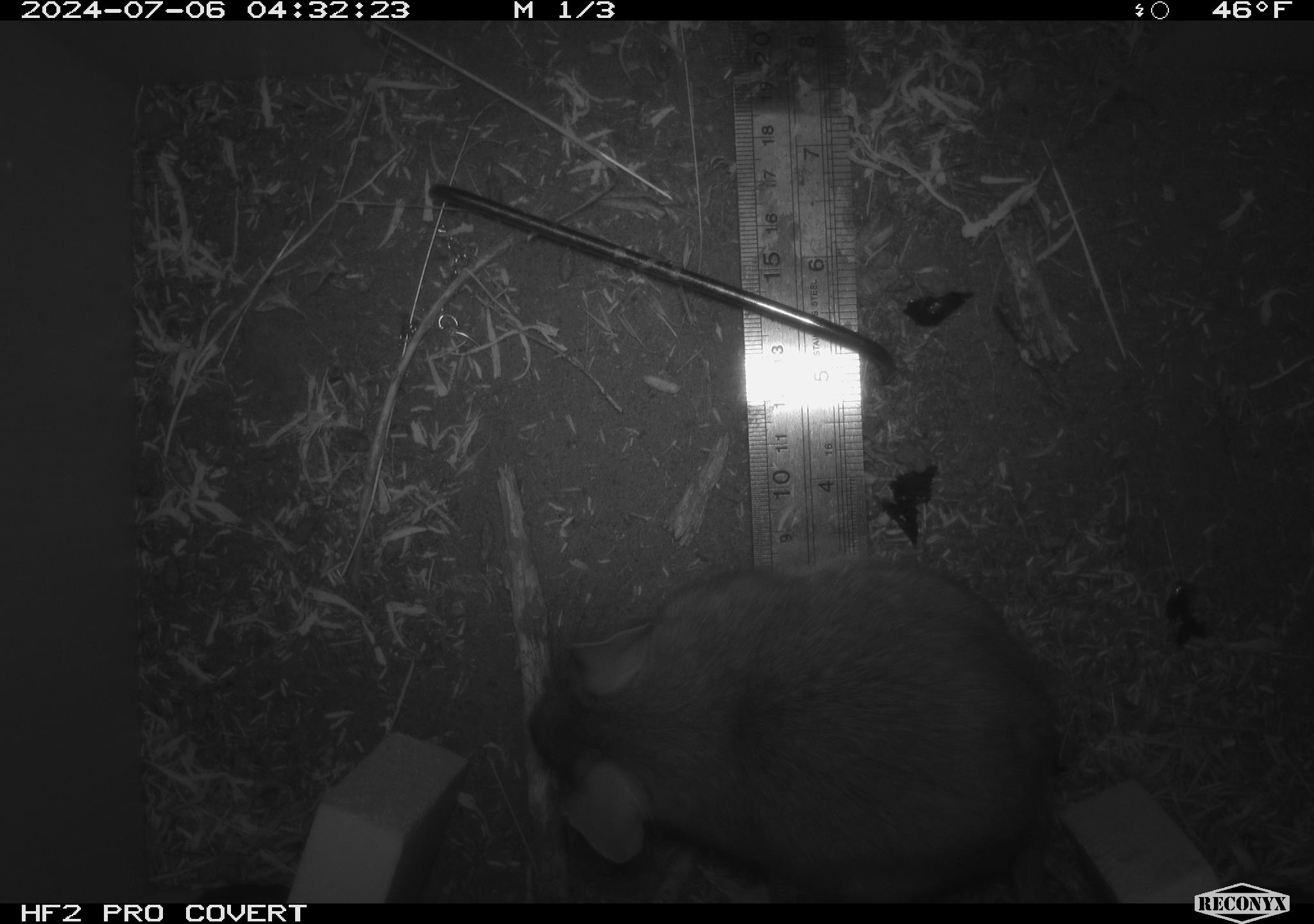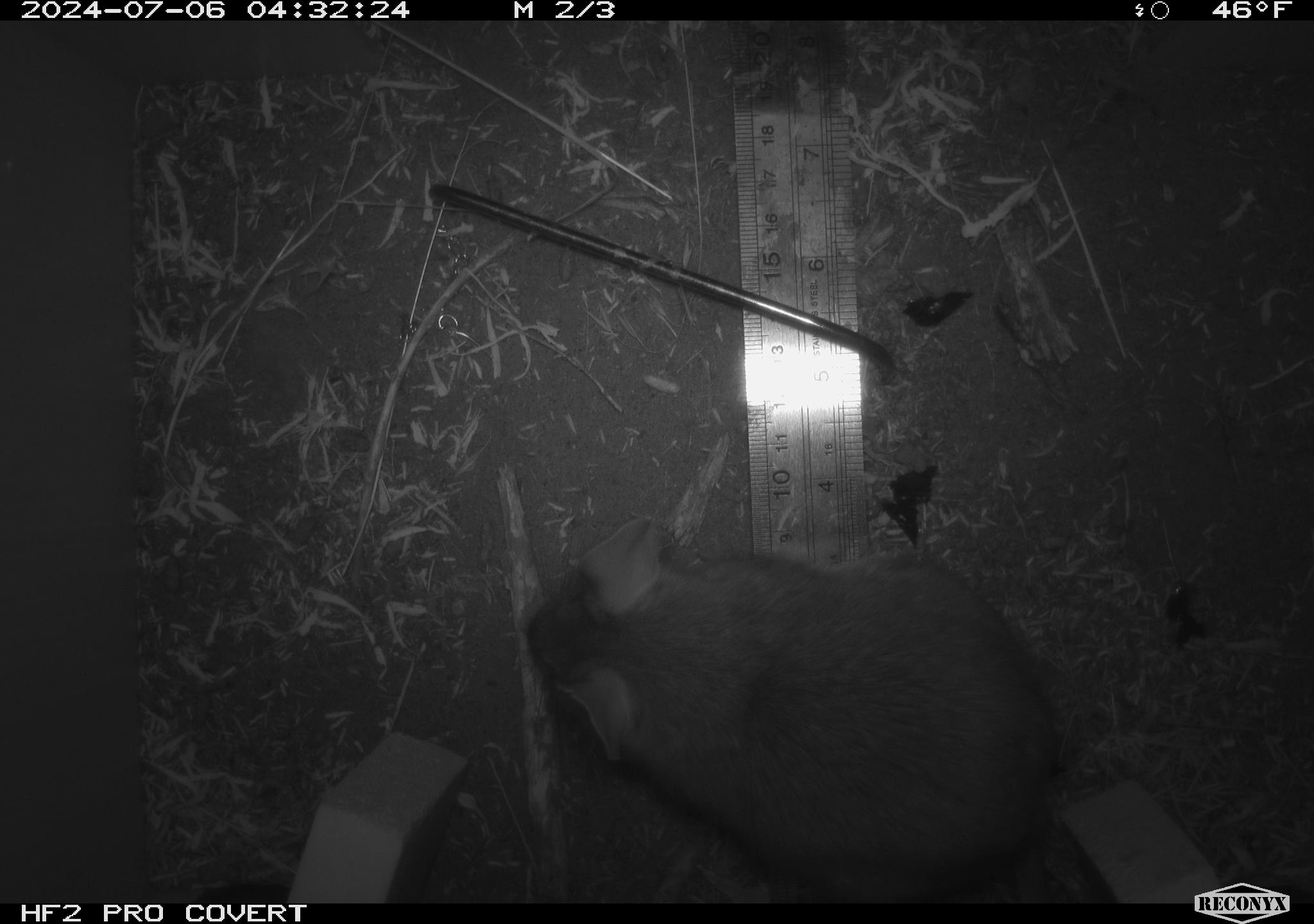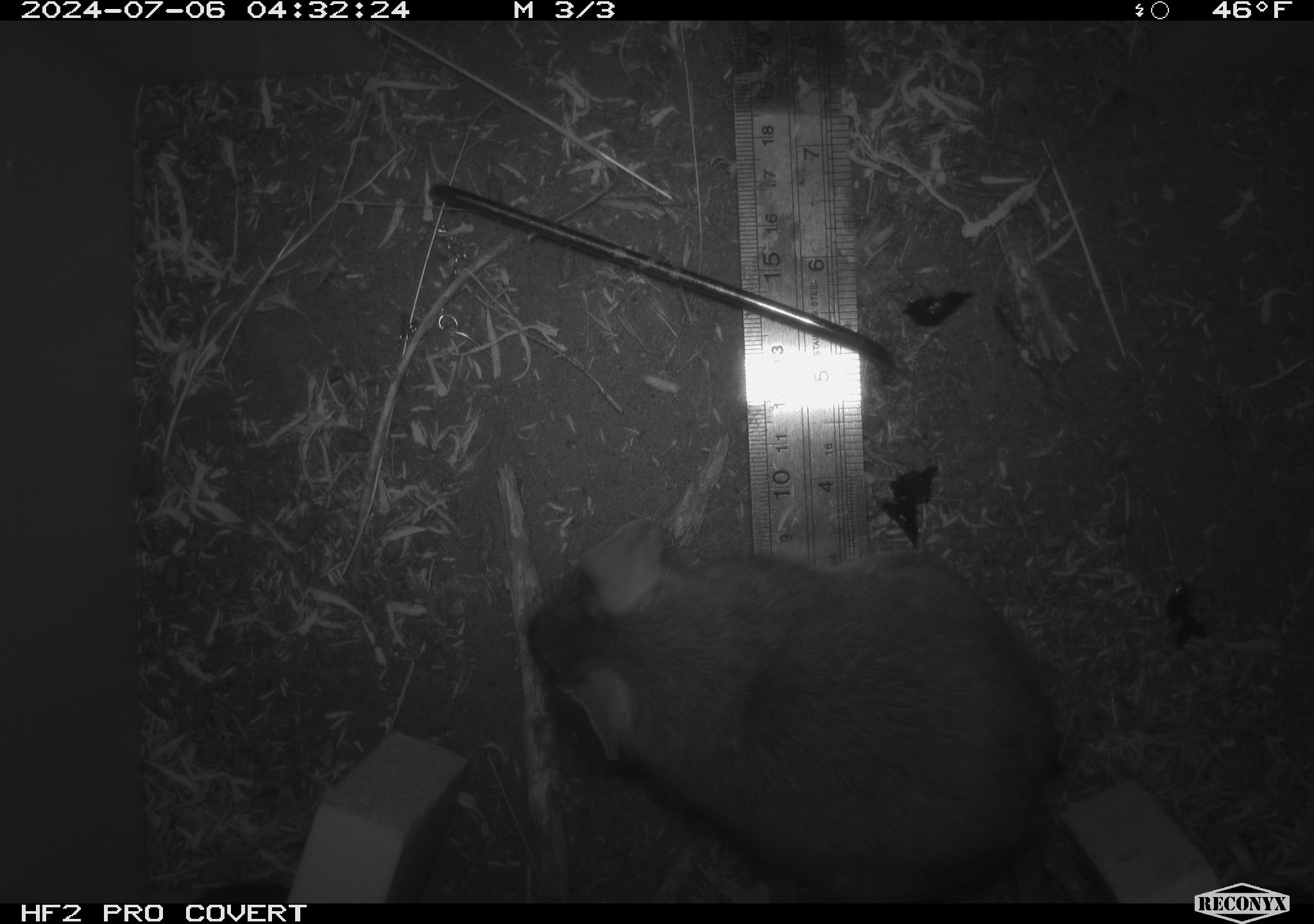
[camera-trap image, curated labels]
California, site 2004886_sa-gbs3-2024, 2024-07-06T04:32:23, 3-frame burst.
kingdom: Animalia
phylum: Chordata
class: Mammalia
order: Rodentia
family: Cricetidae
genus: Neotoma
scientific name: Neotoma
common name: pack rat or woodrat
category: neotoma species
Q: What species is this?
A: Neotoma species (pack rat or woodrat) (Neotoma).